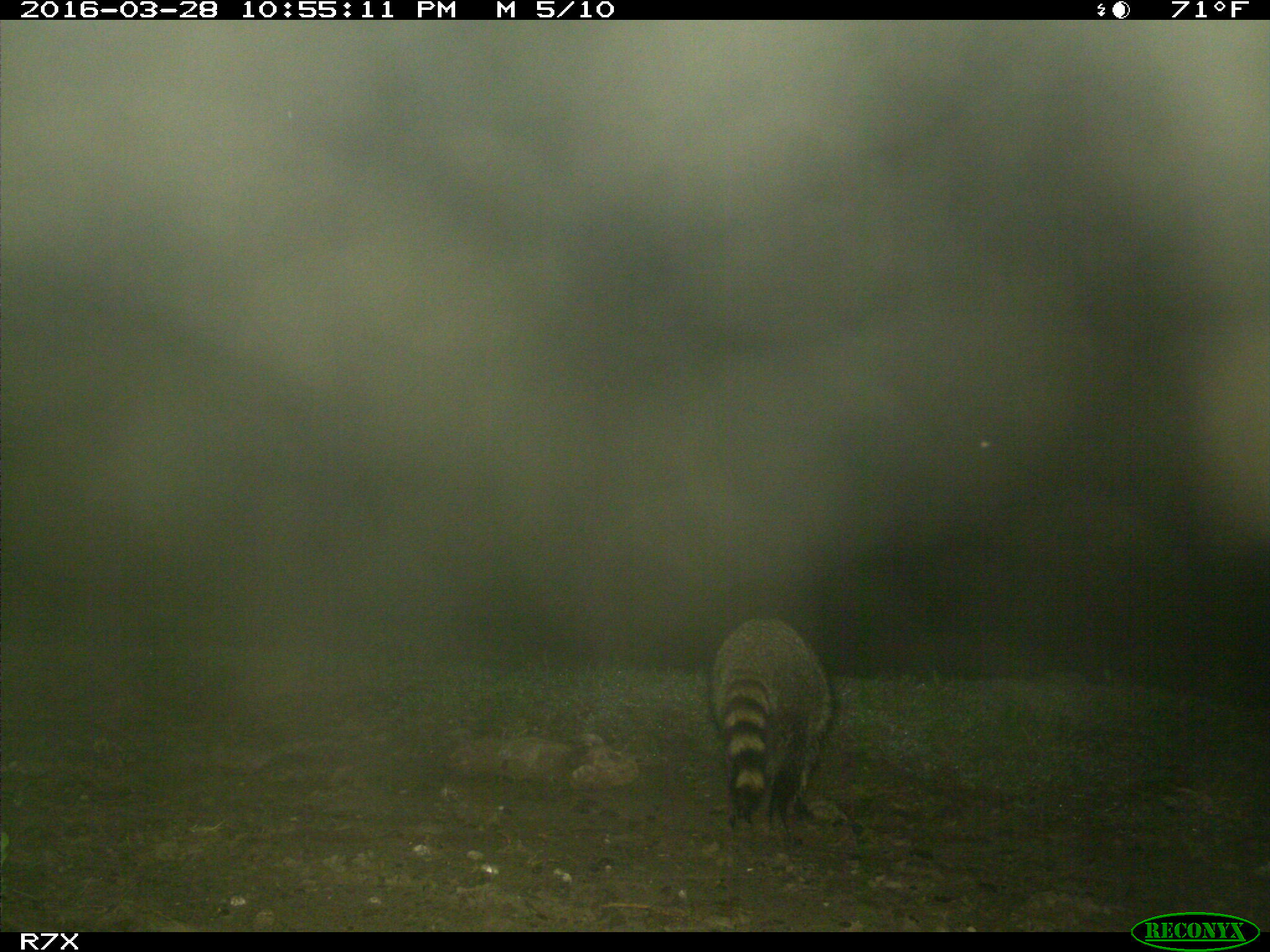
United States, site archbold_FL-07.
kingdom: Animalia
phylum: Chordata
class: Mammalia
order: Carnivora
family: Procyonidae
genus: Procyon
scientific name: Procyon lotor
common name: common raccoon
Procyon lotor (common raccoon).